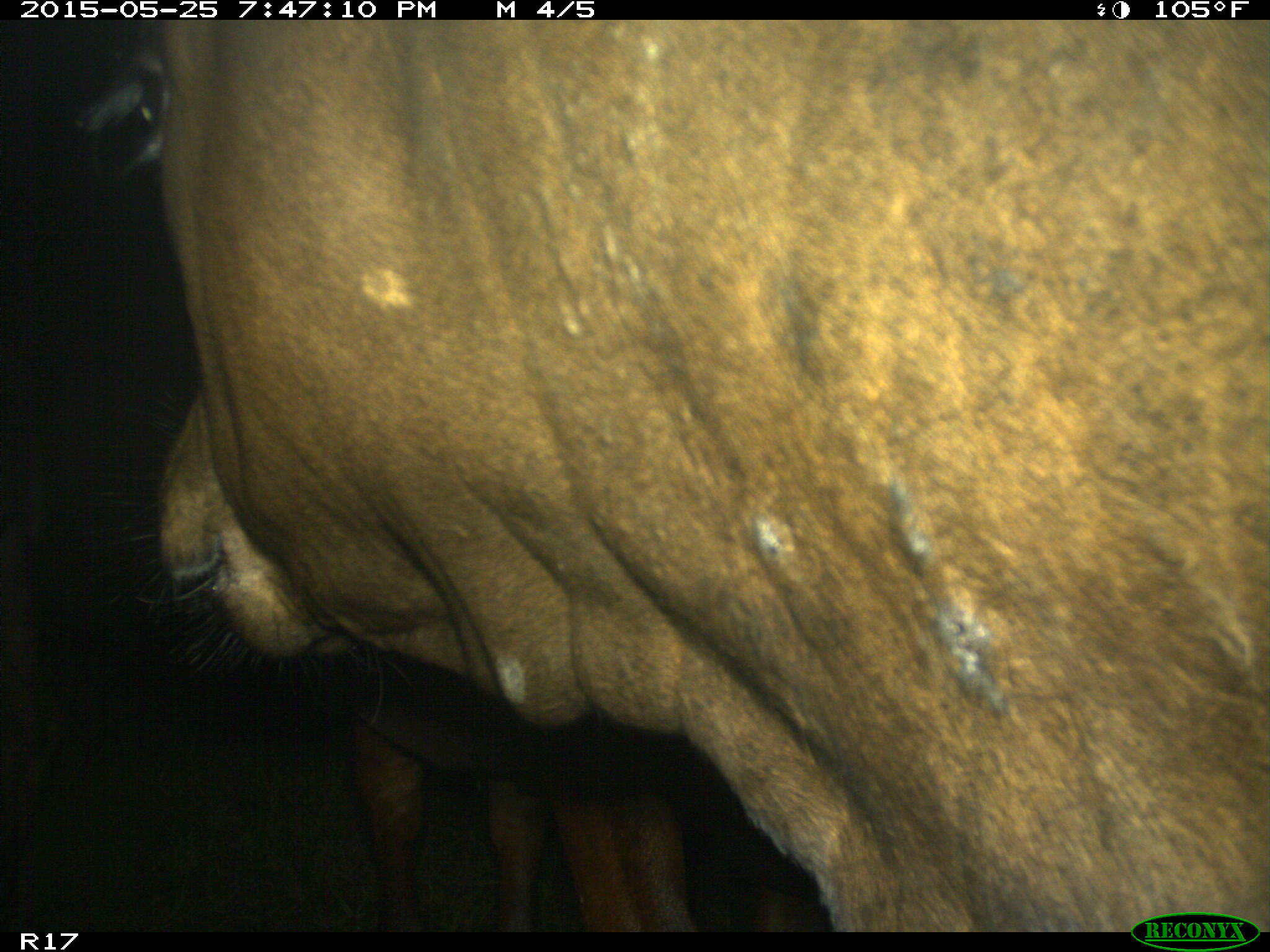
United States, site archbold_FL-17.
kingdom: Animalia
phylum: Chordata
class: Mammalia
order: Artiodactyla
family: Bovidae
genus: Bos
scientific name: Bos taurus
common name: domestic cow